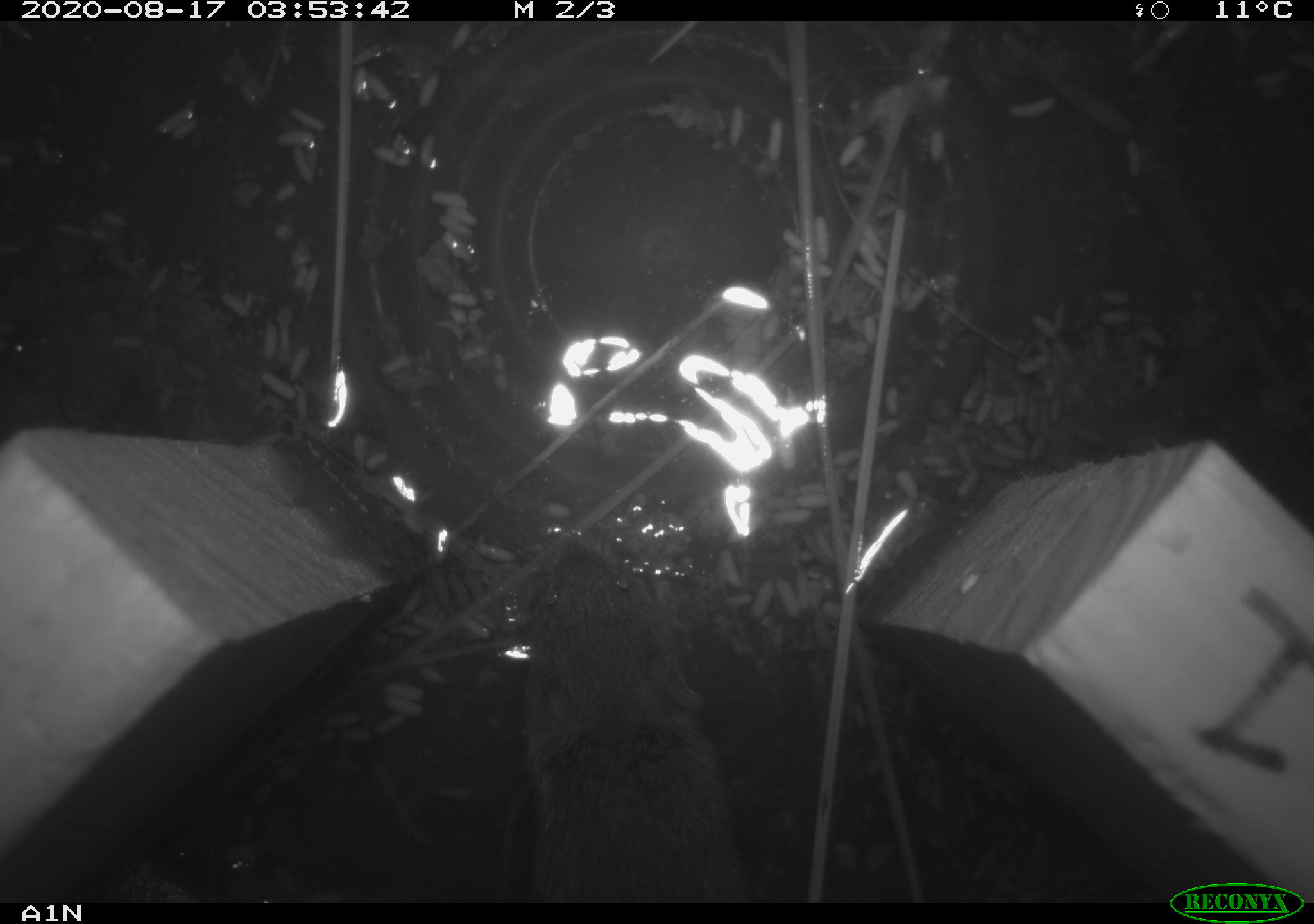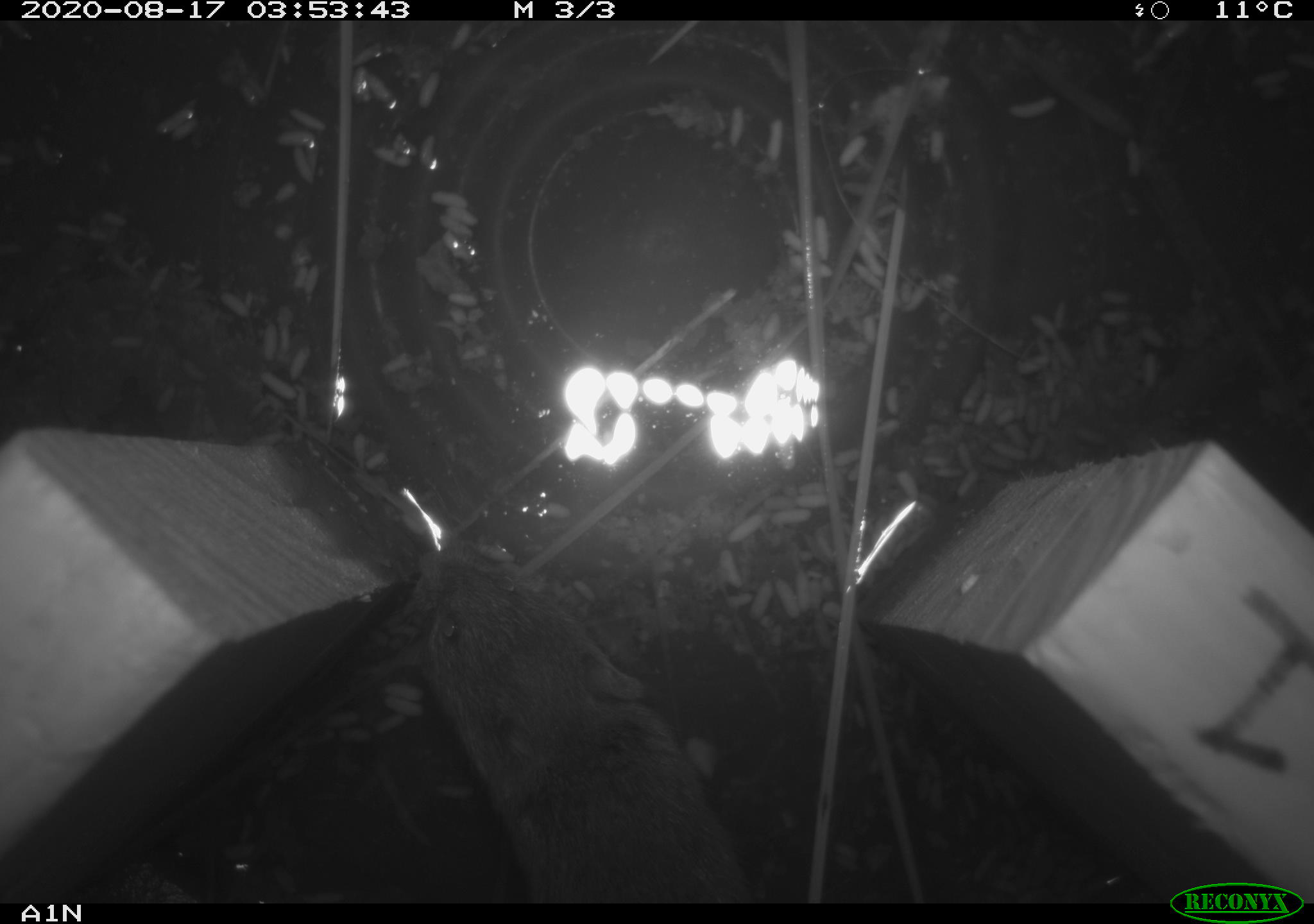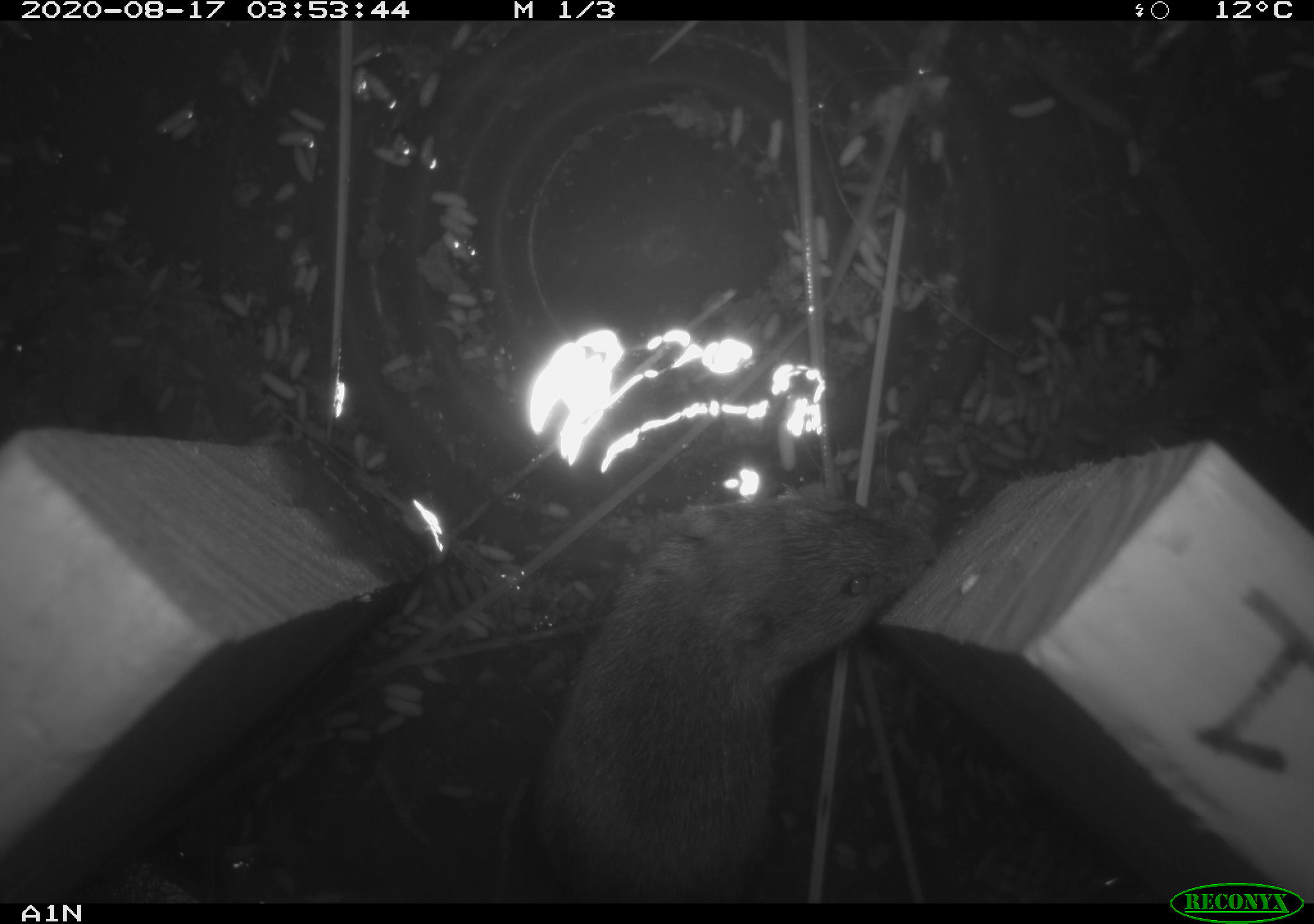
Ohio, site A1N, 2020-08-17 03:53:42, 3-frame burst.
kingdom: Animalia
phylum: Chordata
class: Mammalia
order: Rodentia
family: Cricetidae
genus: Microtus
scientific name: Microtus pennsylvanicus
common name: meadow vole